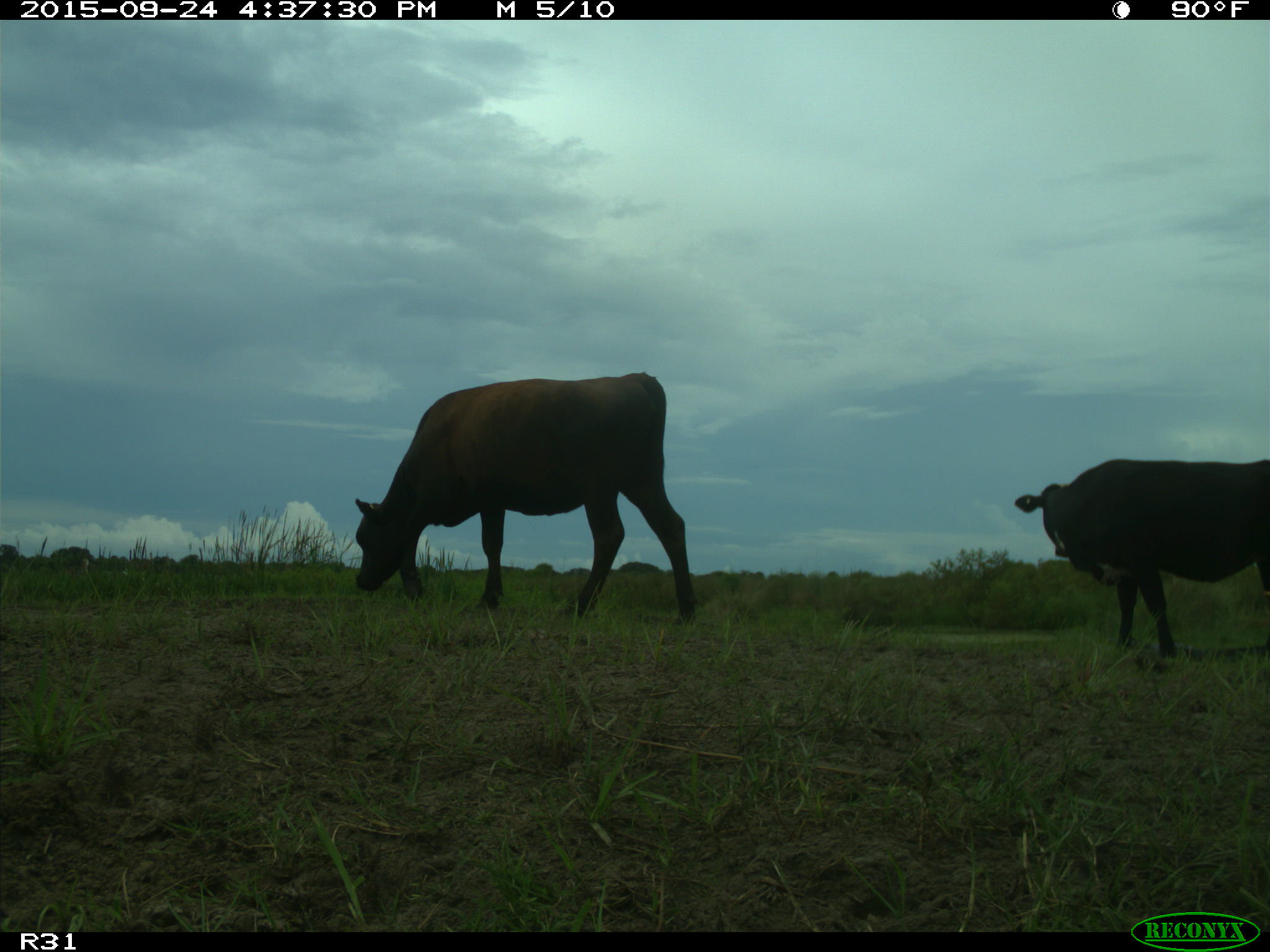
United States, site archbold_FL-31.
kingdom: Animalia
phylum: Chordata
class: Mammalia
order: Artiodactyla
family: Bovidae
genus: Bos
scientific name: Bos taurus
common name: domestic cow